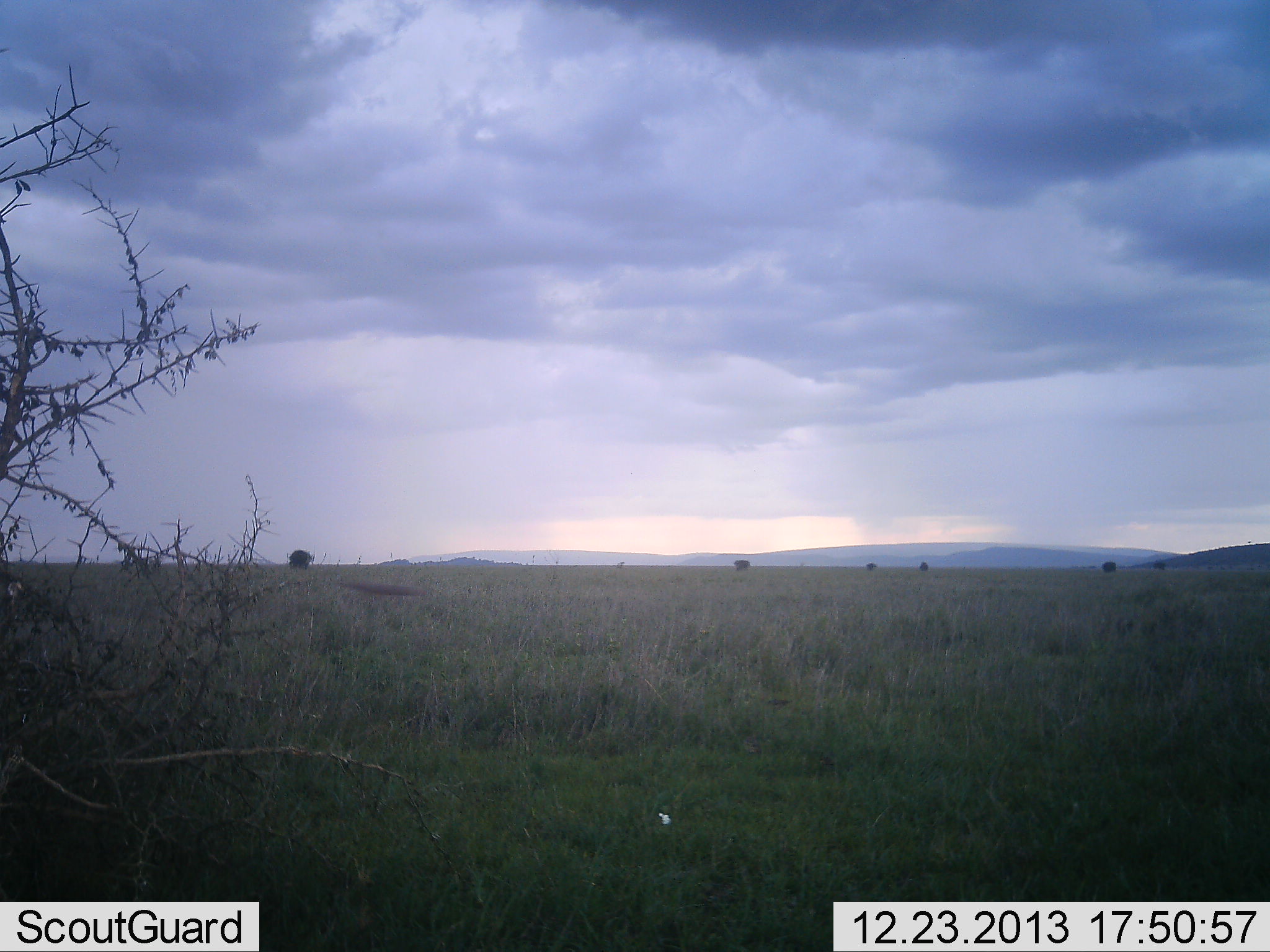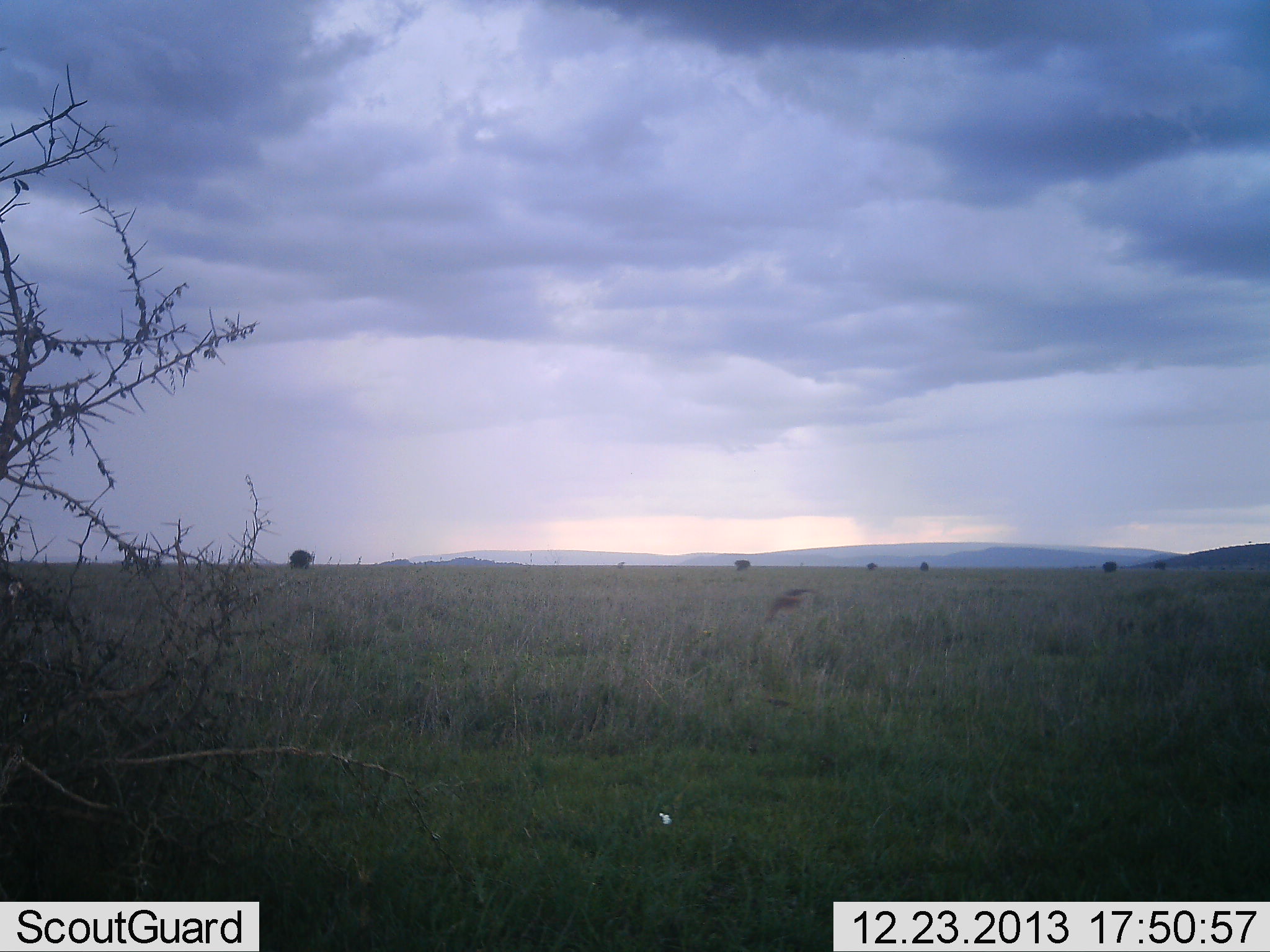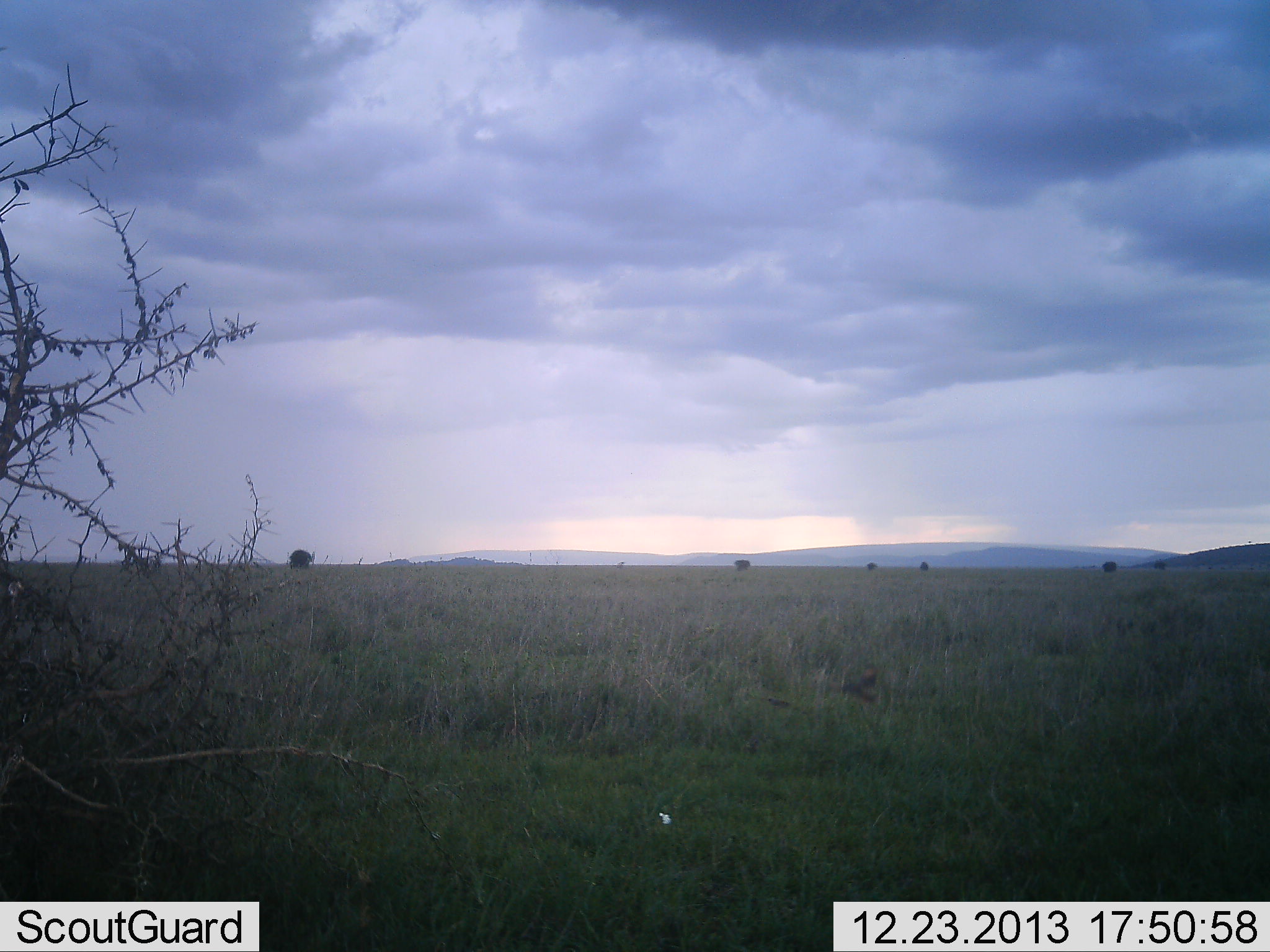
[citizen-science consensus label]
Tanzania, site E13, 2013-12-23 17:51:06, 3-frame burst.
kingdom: Animalia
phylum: Chordata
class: Aves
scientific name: Aves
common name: bird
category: otherbird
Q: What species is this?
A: Otherbird (bird) (Aves).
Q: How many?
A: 1.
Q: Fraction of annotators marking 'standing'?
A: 0%.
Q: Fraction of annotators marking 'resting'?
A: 0%.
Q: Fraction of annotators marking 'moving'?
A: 100%.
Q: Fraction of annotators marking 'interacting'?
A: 0%.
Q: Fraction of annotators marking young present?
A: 0%.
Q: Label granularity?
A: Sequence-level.